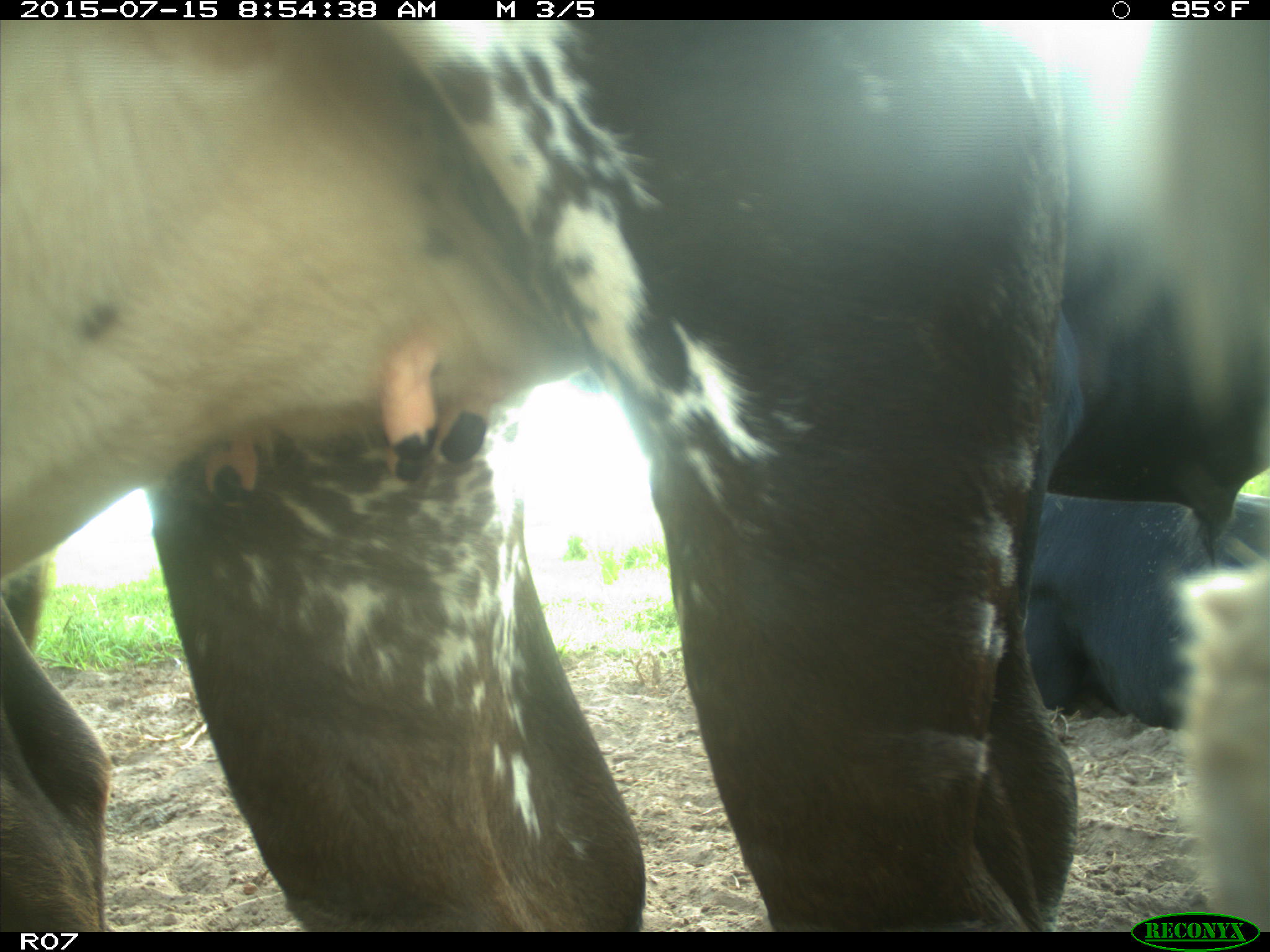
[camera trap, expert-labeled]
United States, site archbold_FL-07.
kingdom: Animalia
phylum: Chordata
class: Mammalia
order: Artiodactyla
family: Bovidae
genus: Bos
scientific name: Bos taurus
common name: domestic cow